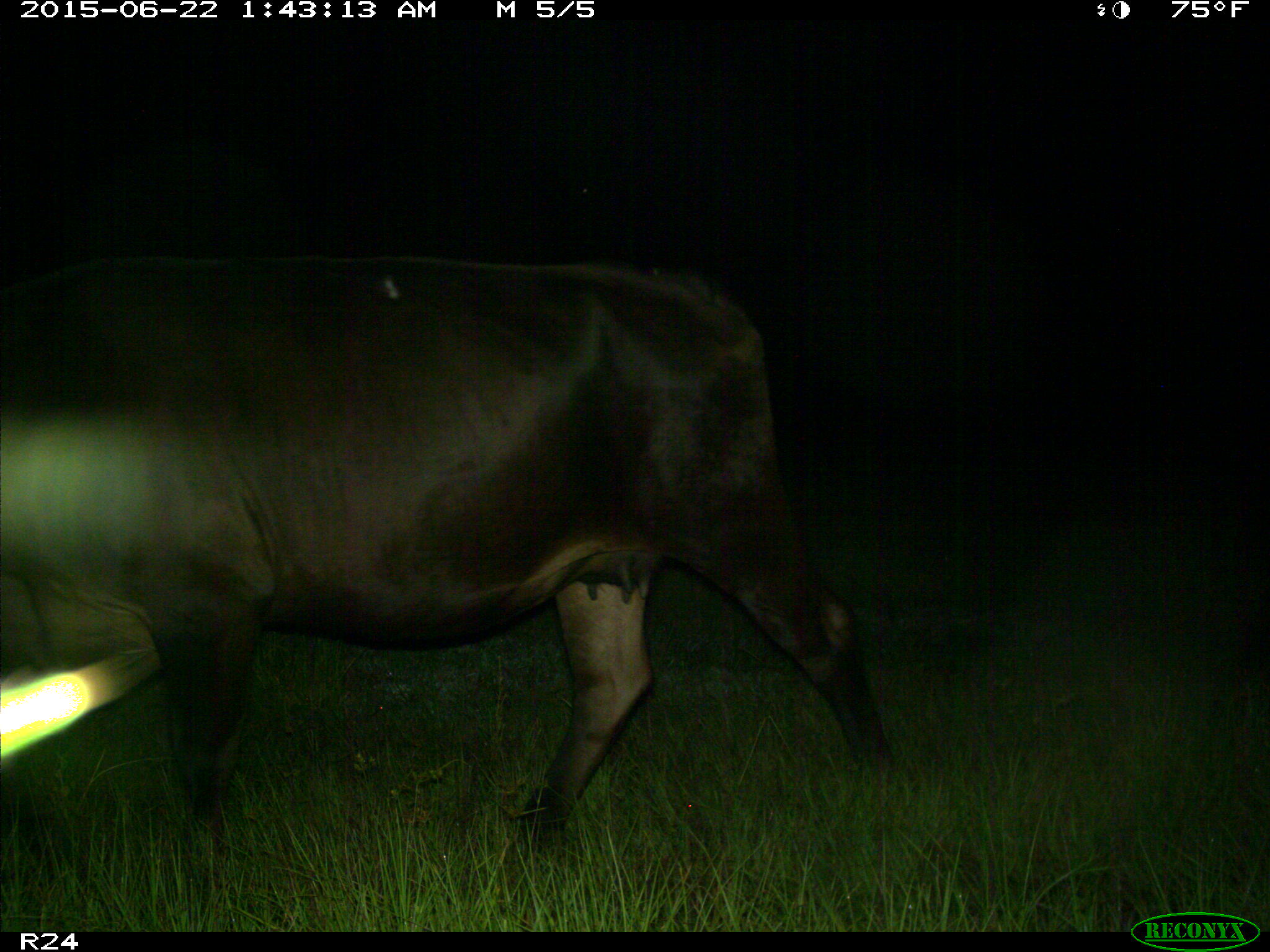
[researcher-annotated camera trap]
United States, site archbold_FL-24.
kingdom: Animalia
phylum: Chordata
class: Mammalia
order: Artiodactyla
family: Bovidae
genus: Bos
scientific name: Bos taurus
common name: domestic cow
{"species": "Bos taurus (domestic cow)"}